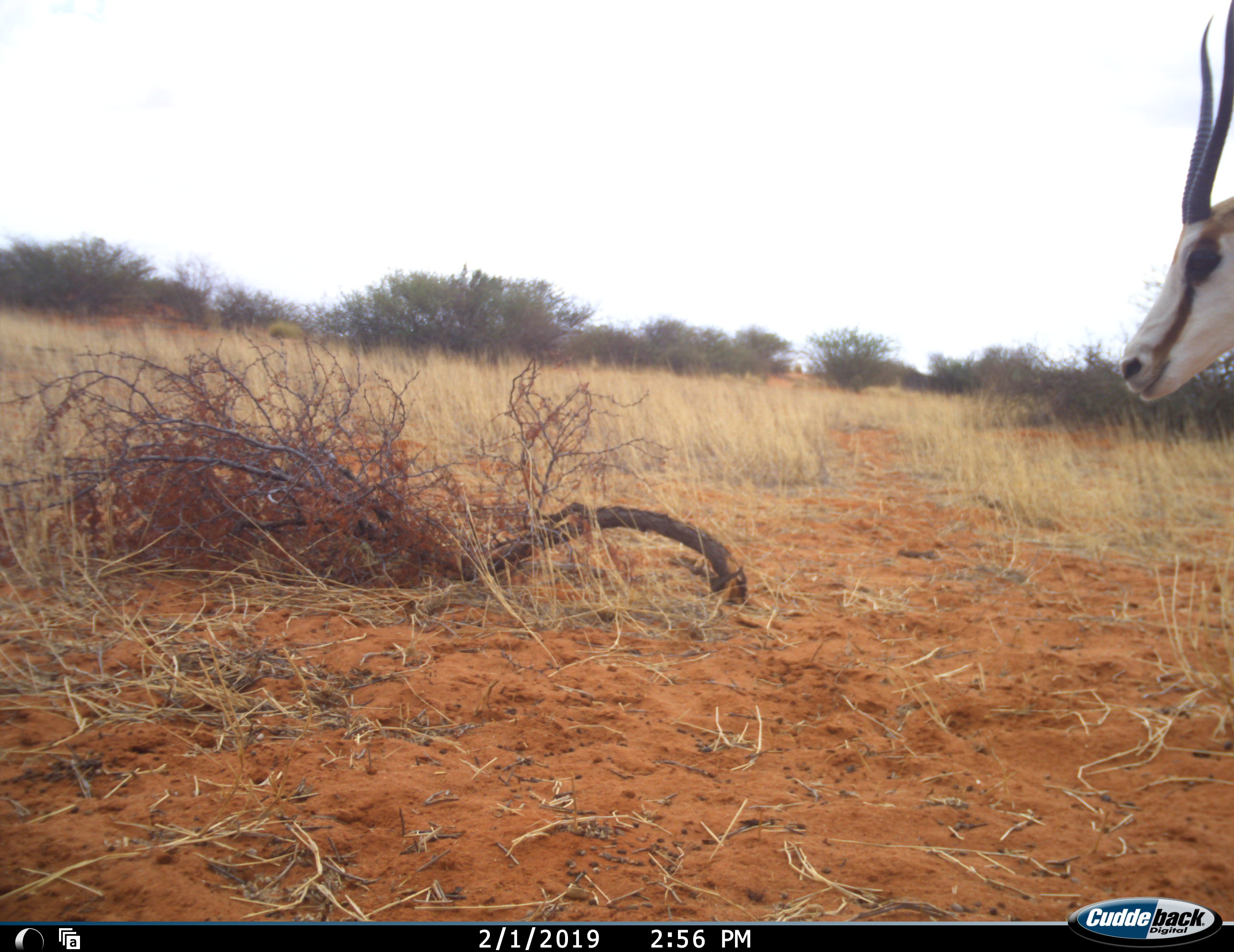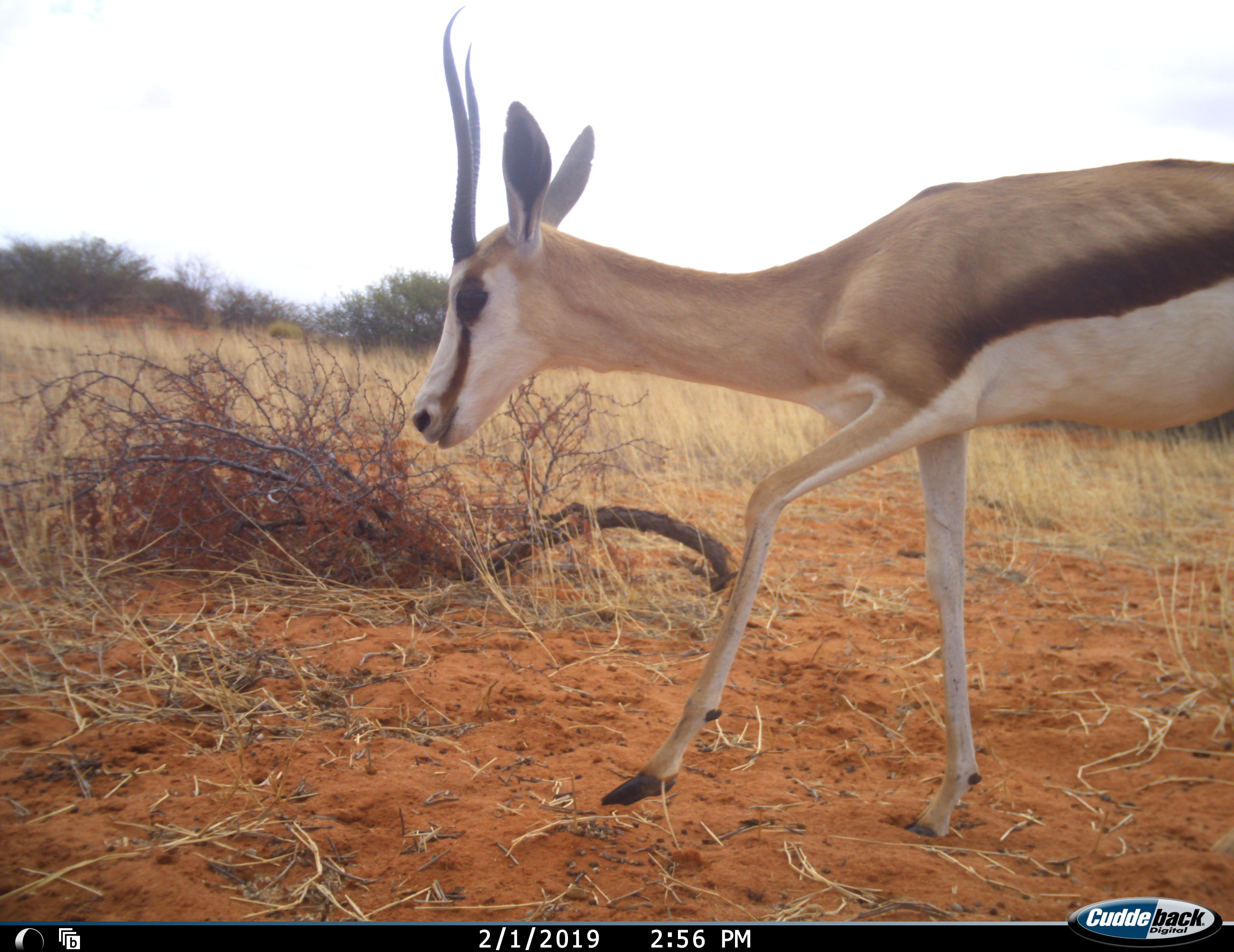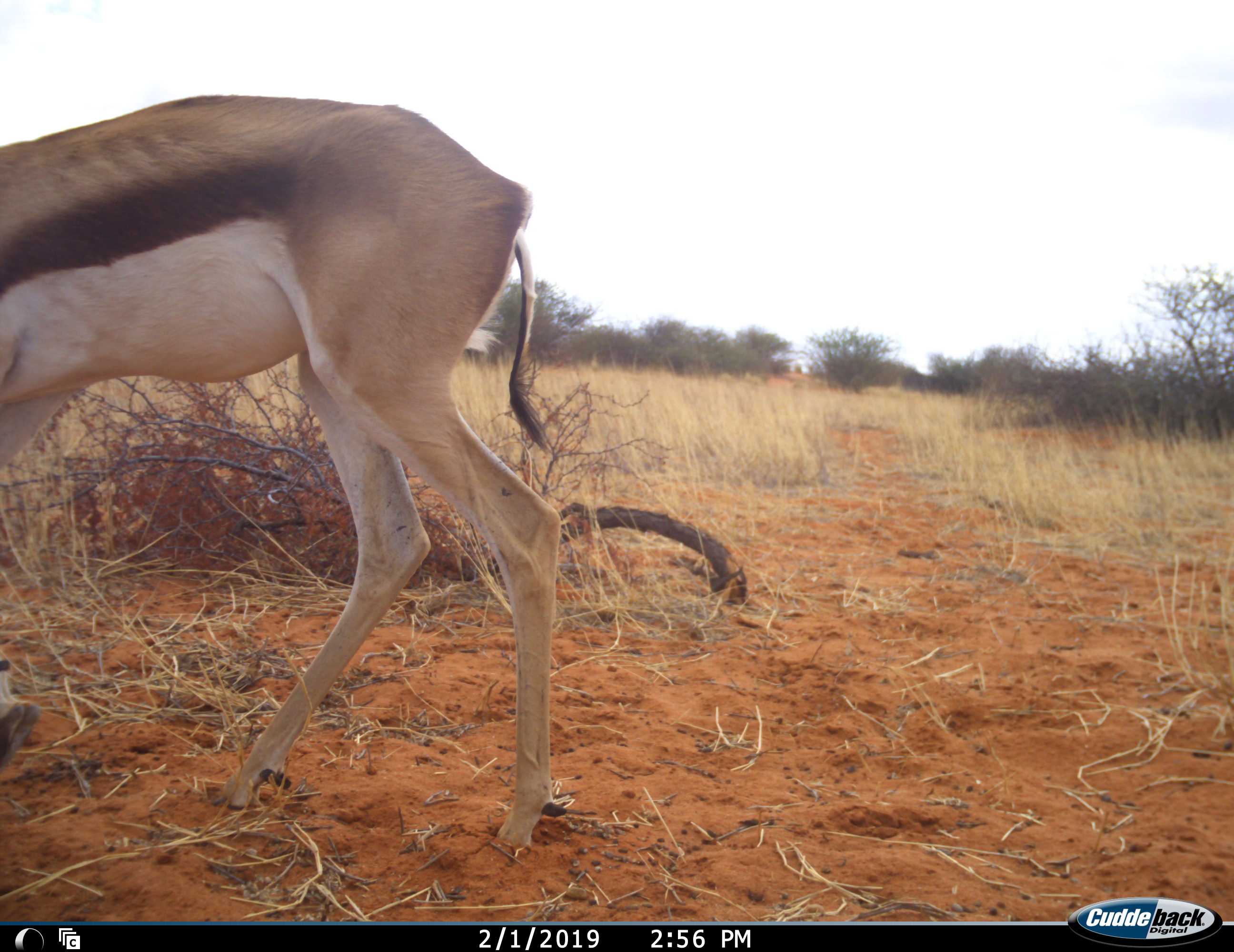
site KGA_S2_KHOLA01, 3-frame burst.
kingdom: Animalia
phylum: Chordata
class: Mammalia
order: Artiodactyla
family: Bovidae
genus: Antidorcas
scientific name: Antidorcas marsupialis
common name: springbok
Springbok (Antidorcas marsupialis), count 1. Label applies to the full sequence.